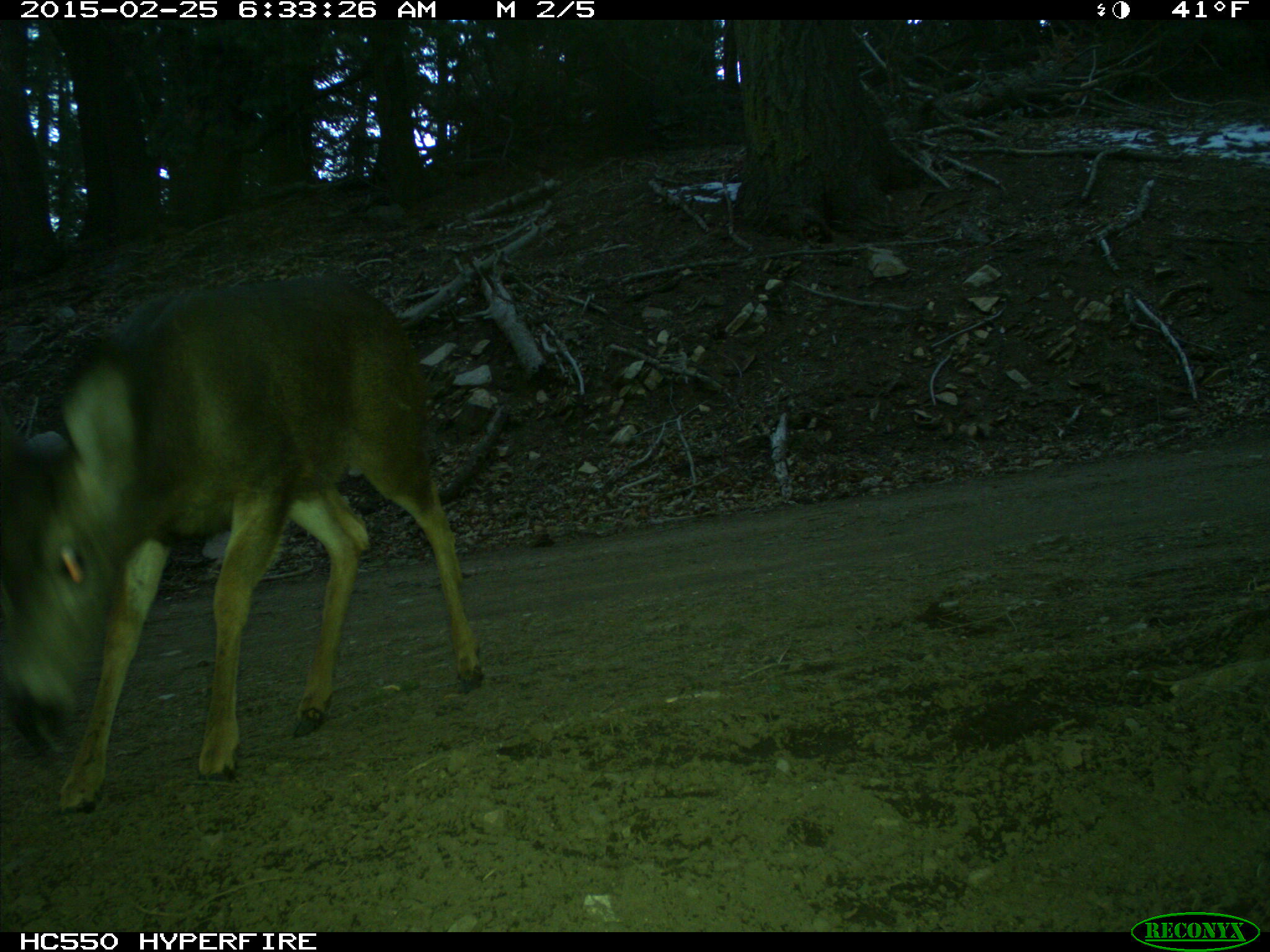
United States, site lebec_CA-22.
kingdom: Animalia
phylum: Chordata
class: Mammalia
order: Artiodactyla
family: Cervidae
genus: Odocoileus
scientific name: Odocoileus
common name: deer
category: unidentified deer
Unidentified deer (deer) (Odocoileus).